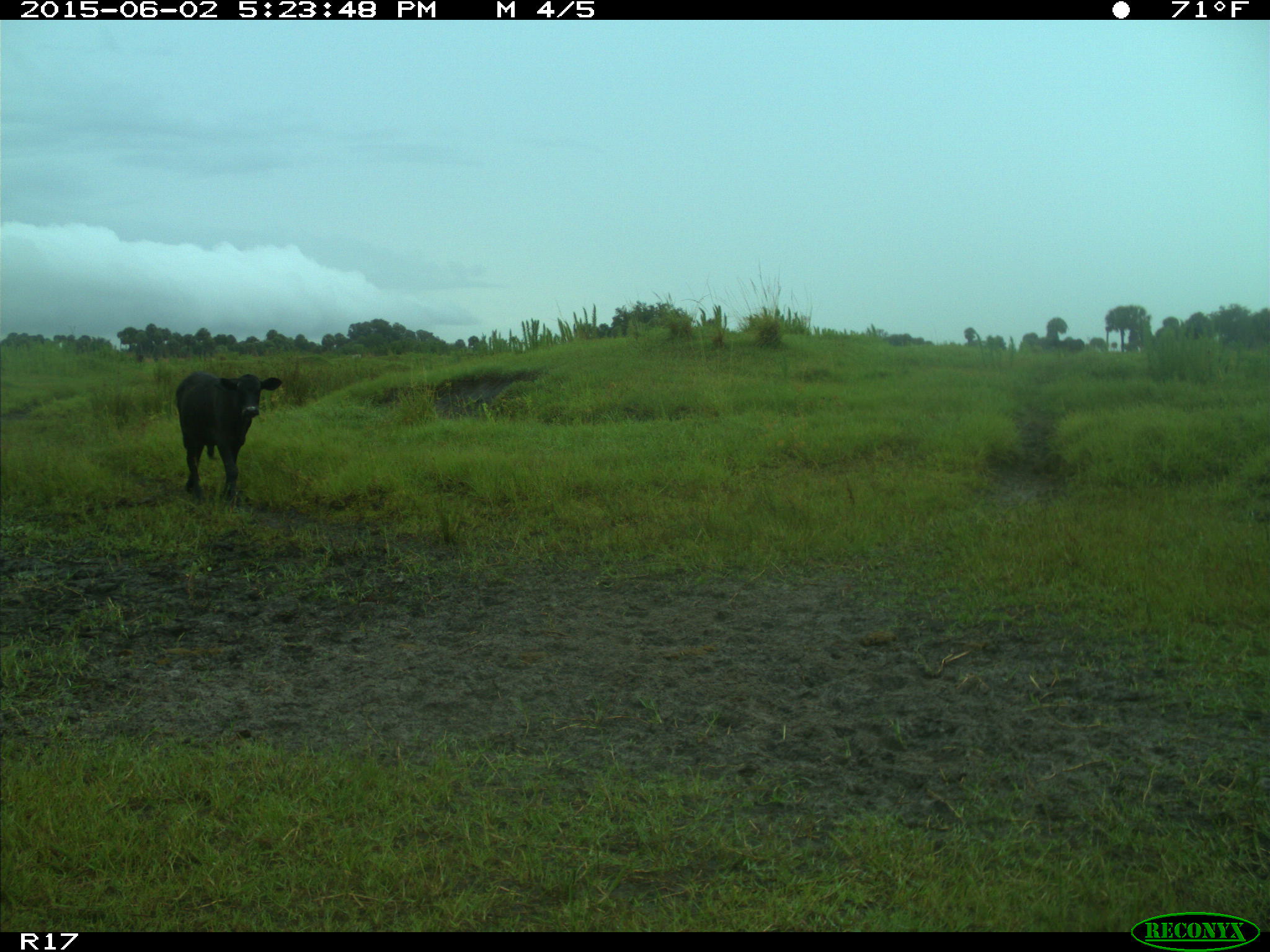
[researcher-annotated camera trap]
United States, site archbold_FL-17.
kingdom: Animalia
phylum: Chordata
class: Mammalia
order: Artiodactyla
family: Bovidae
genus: Bos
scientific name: Bos taurus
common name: domestic cow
Bos taurus (domestic cow).